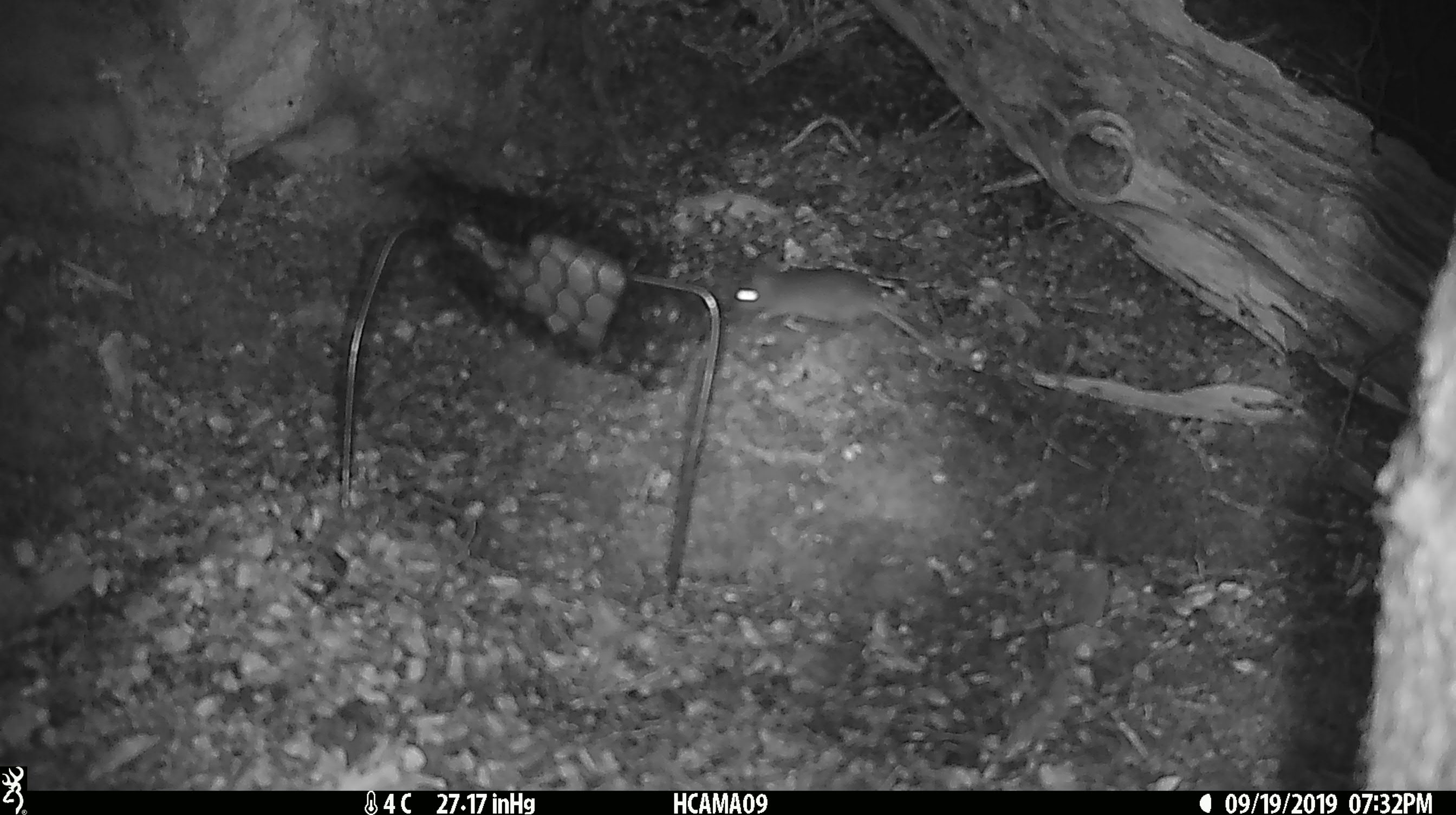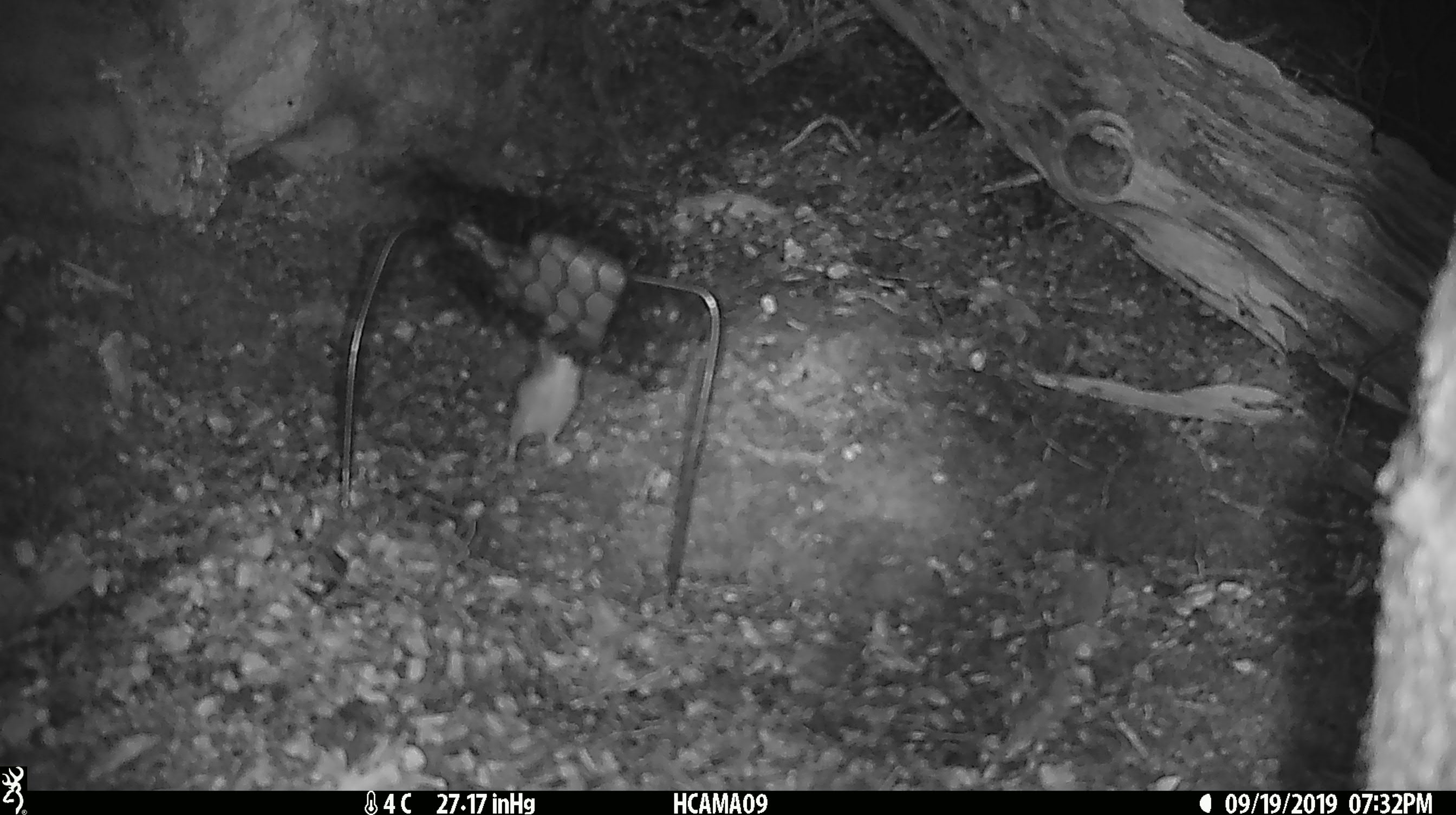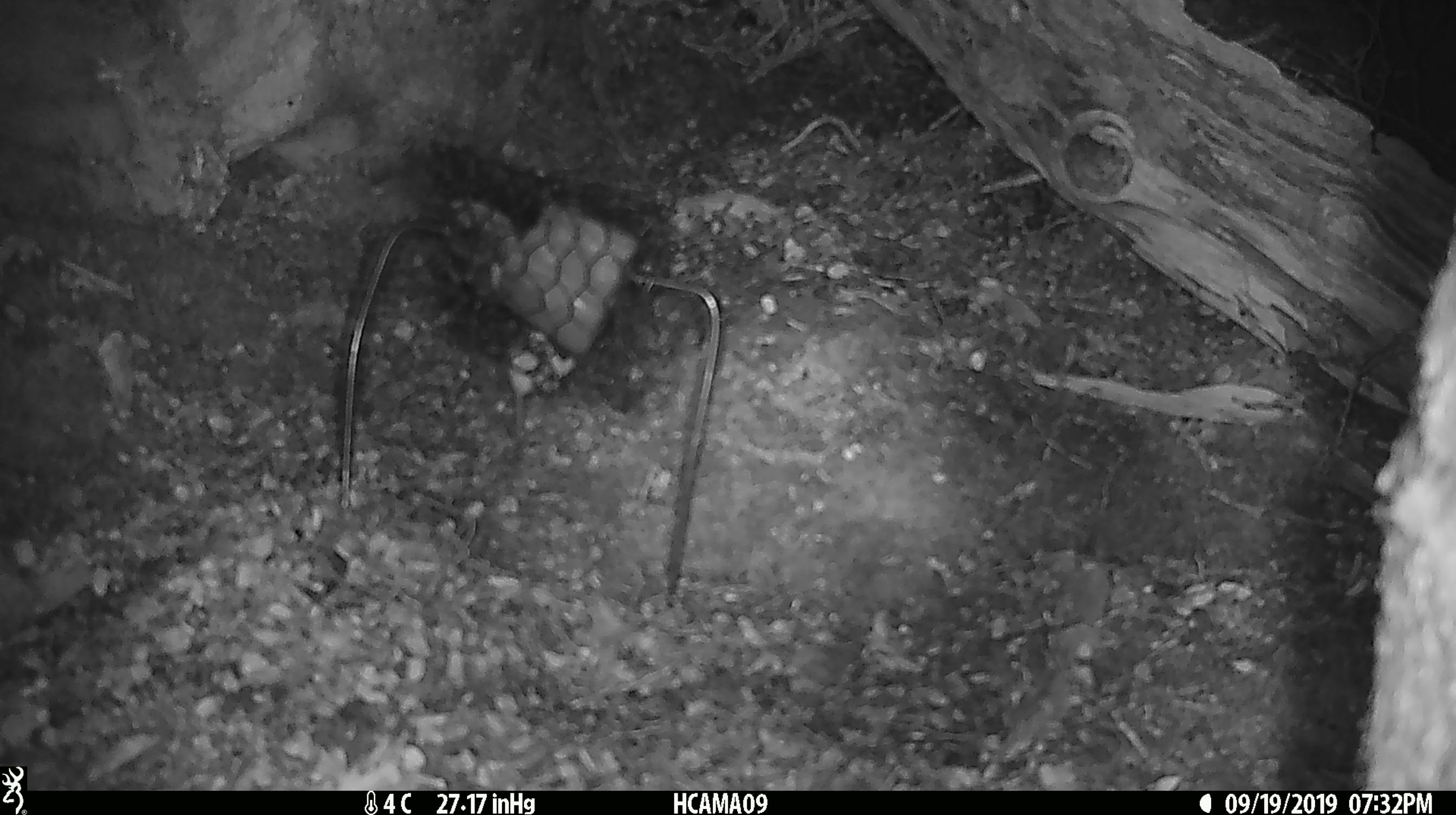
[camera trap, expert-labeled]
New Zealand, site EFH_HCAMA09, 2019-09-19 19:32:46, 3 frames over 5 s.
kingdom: Animalia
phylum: Chordata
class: Mammalia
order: Rodentia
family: Muridae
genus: Mus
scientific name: Mus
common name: mouse